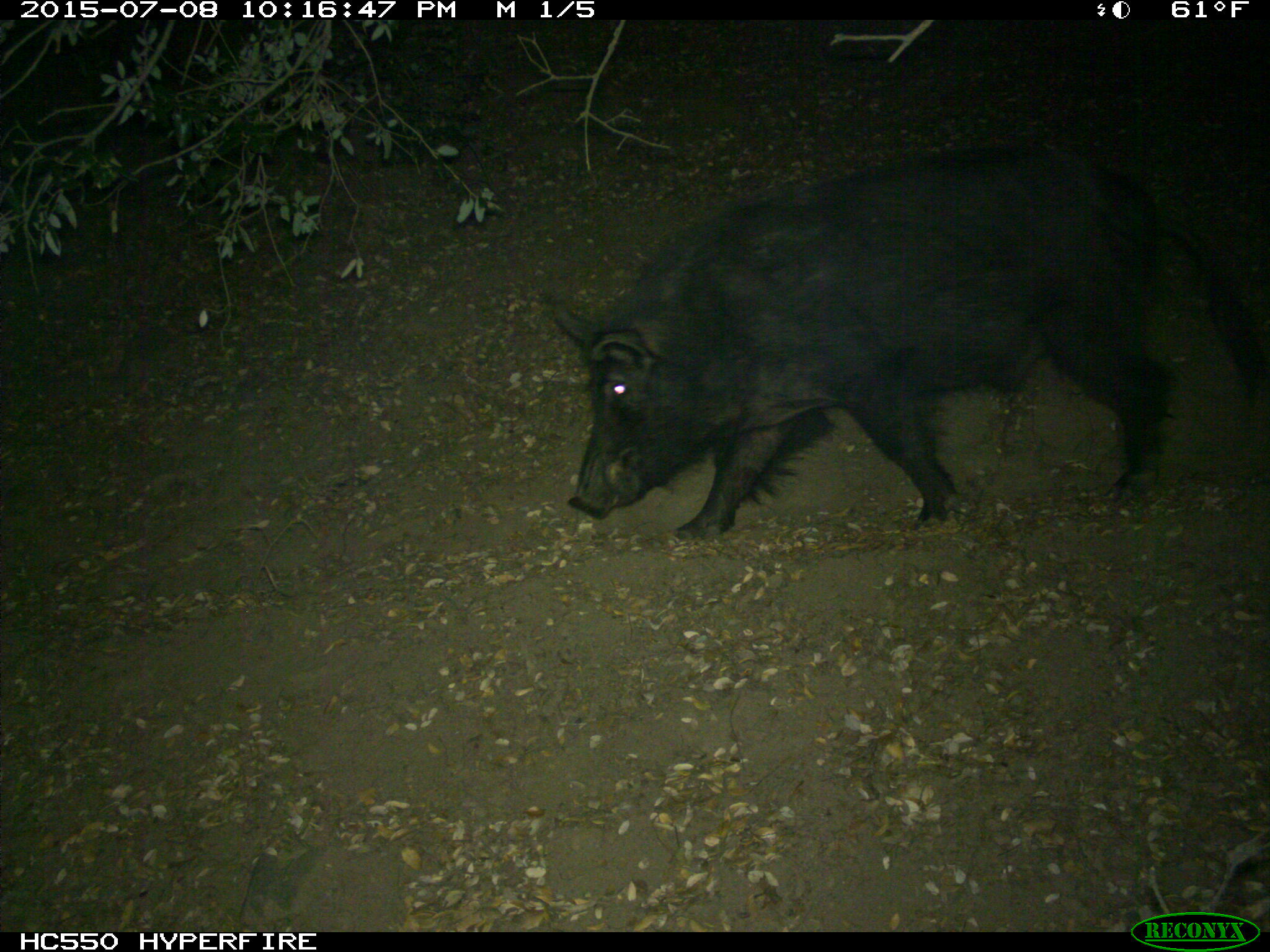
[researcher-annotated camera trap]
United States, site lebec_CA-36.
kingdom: Animalia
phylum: Chordata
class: Mammalia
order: Artiodactyla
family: Suidae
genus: Sus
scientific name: Sus scrofa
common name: wild boar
Sus scrofa (wild boar).